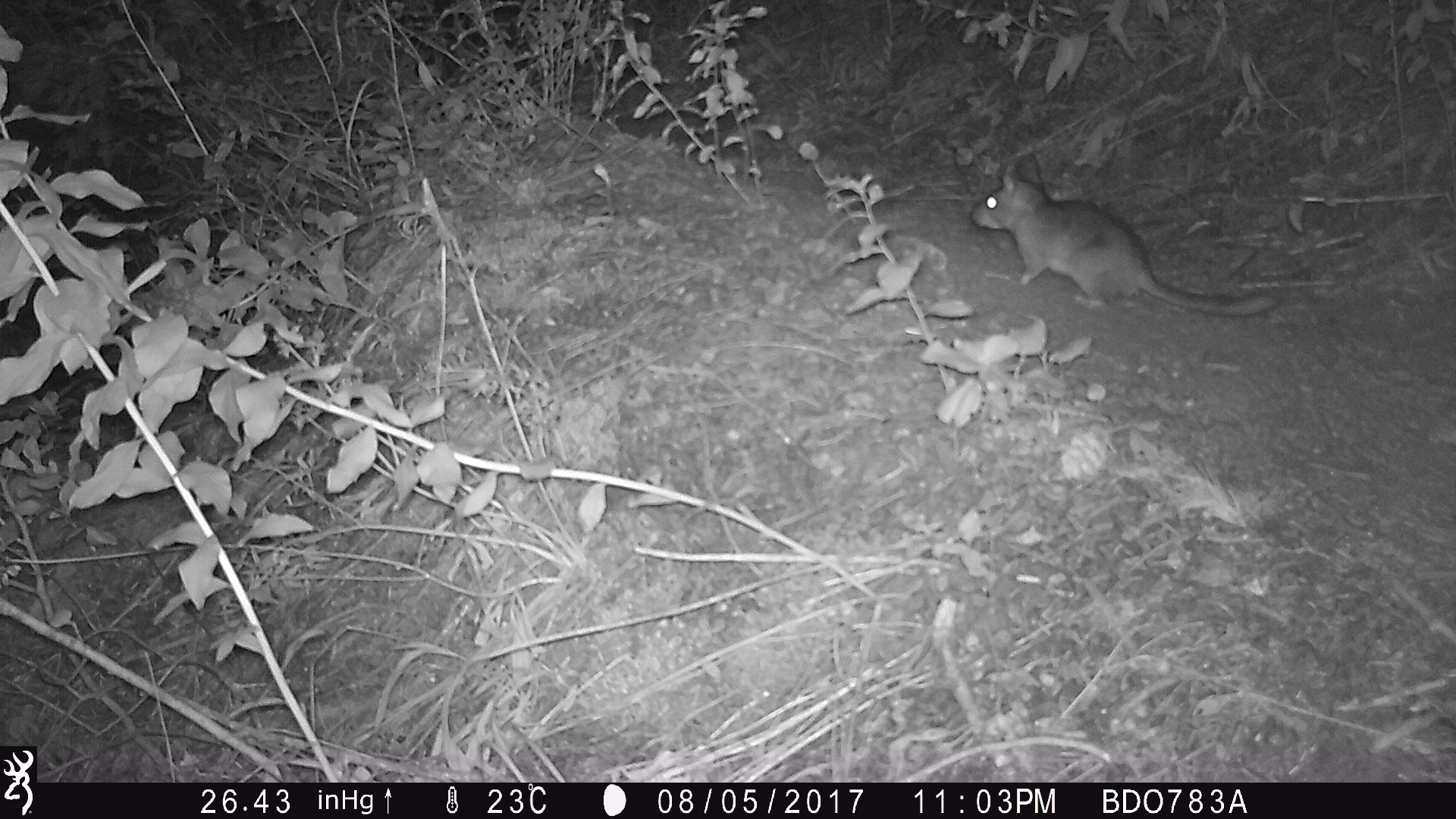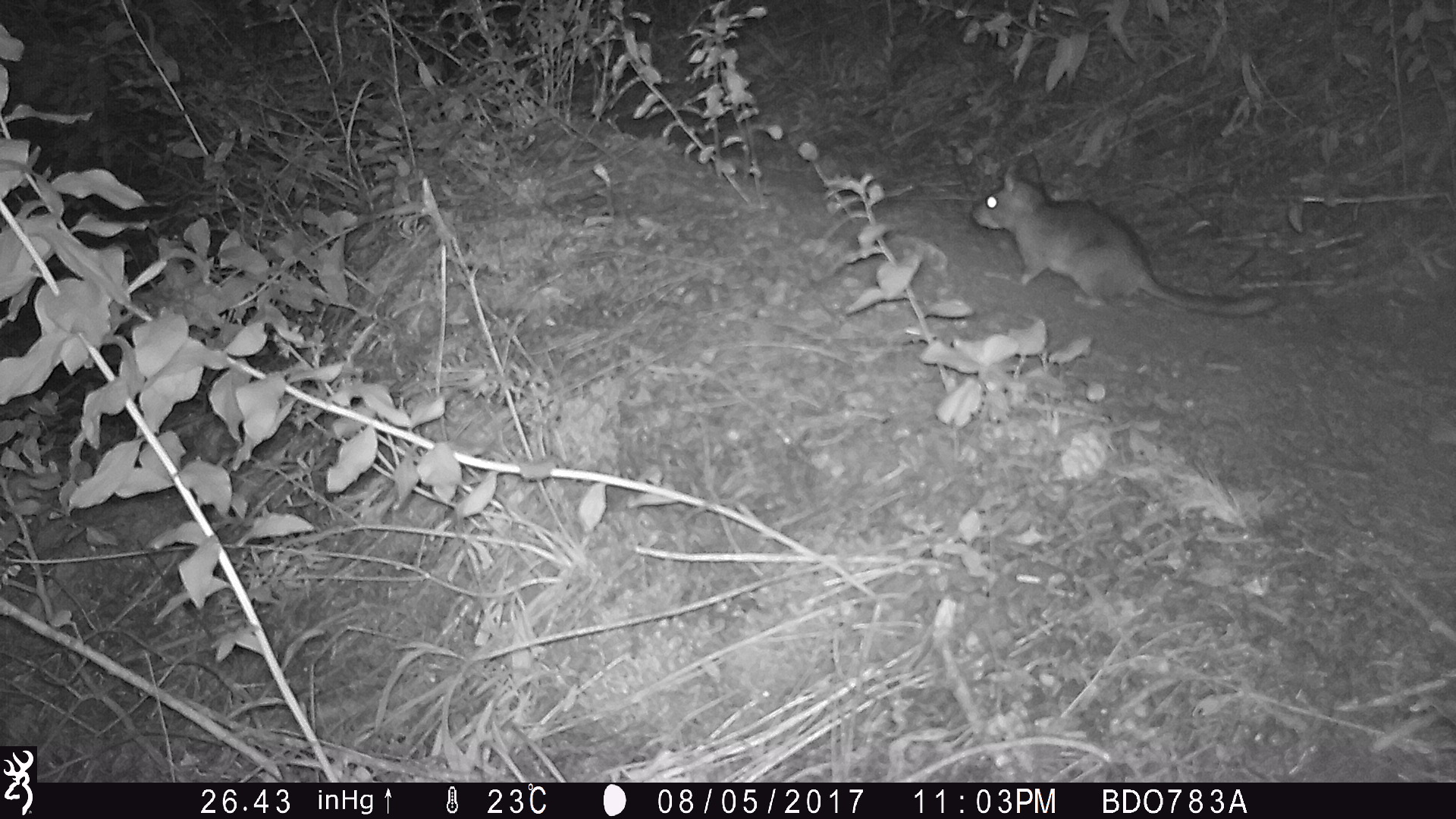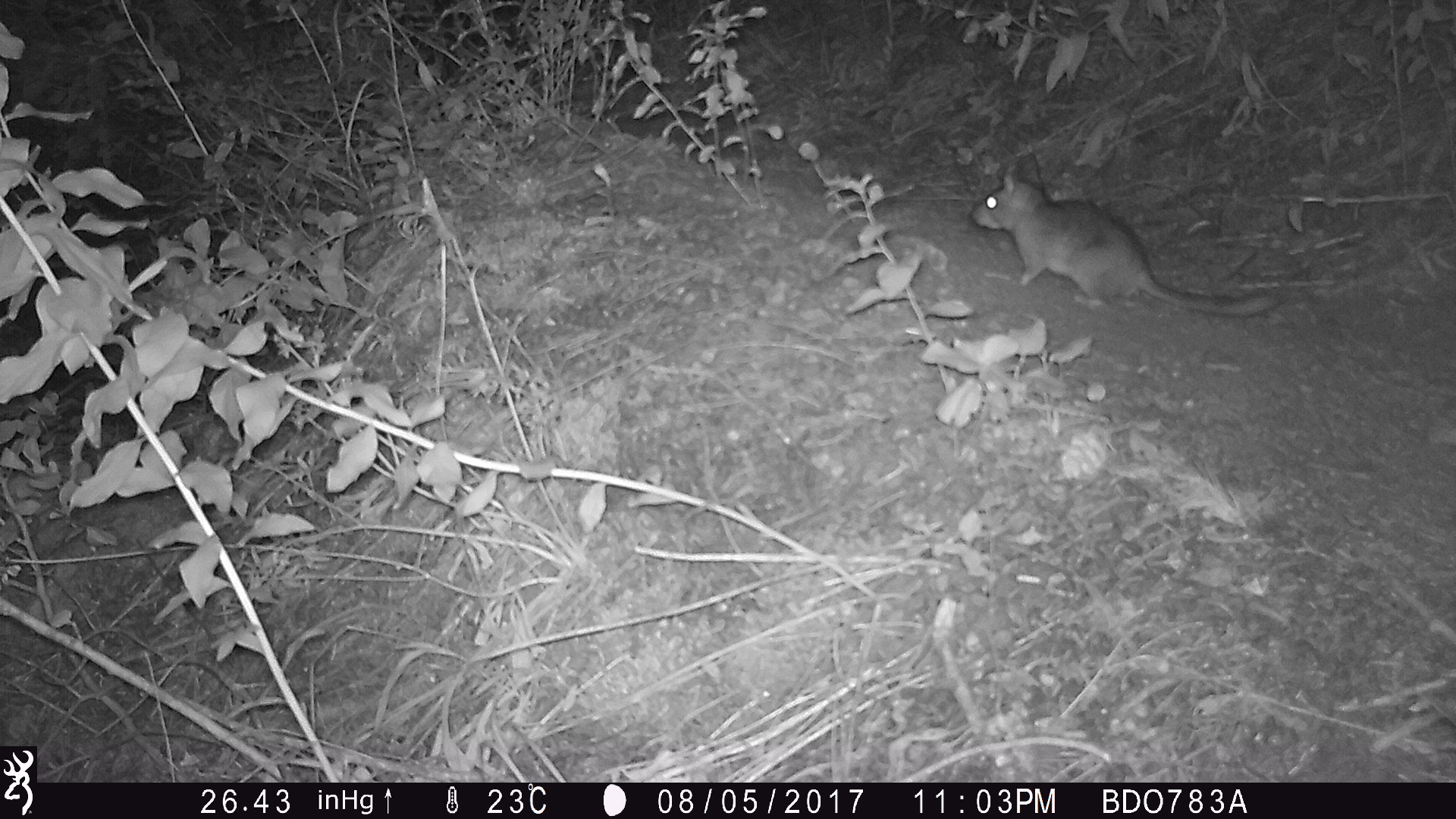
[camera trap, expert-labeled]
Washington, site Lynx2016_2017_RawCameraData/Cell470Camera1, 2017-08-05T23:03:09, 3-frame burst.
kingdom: Animalia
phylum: Chordata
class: Mammalia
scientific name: Mammalia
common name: small mammal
Small mammal (Mammalia). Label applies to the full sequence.